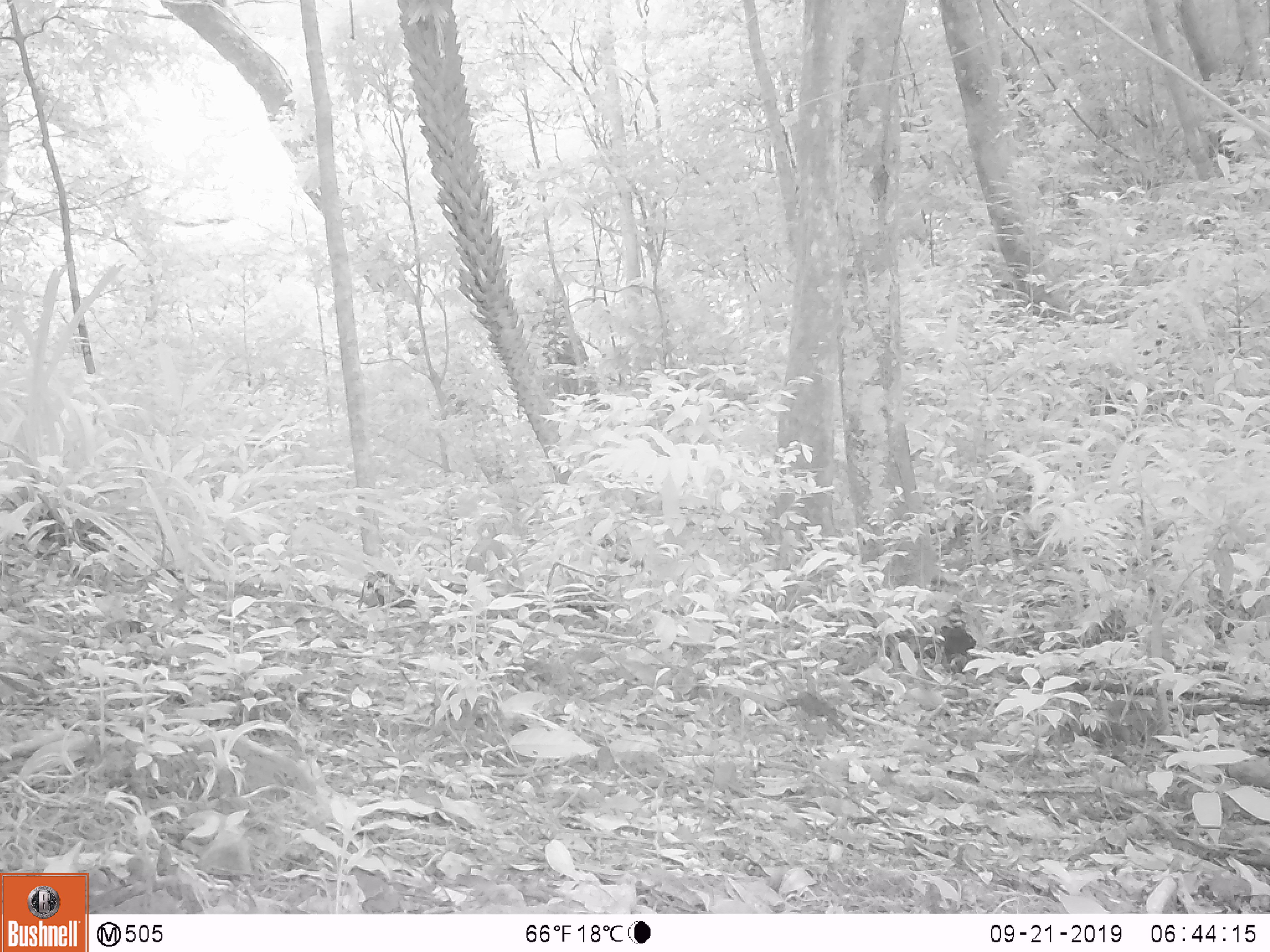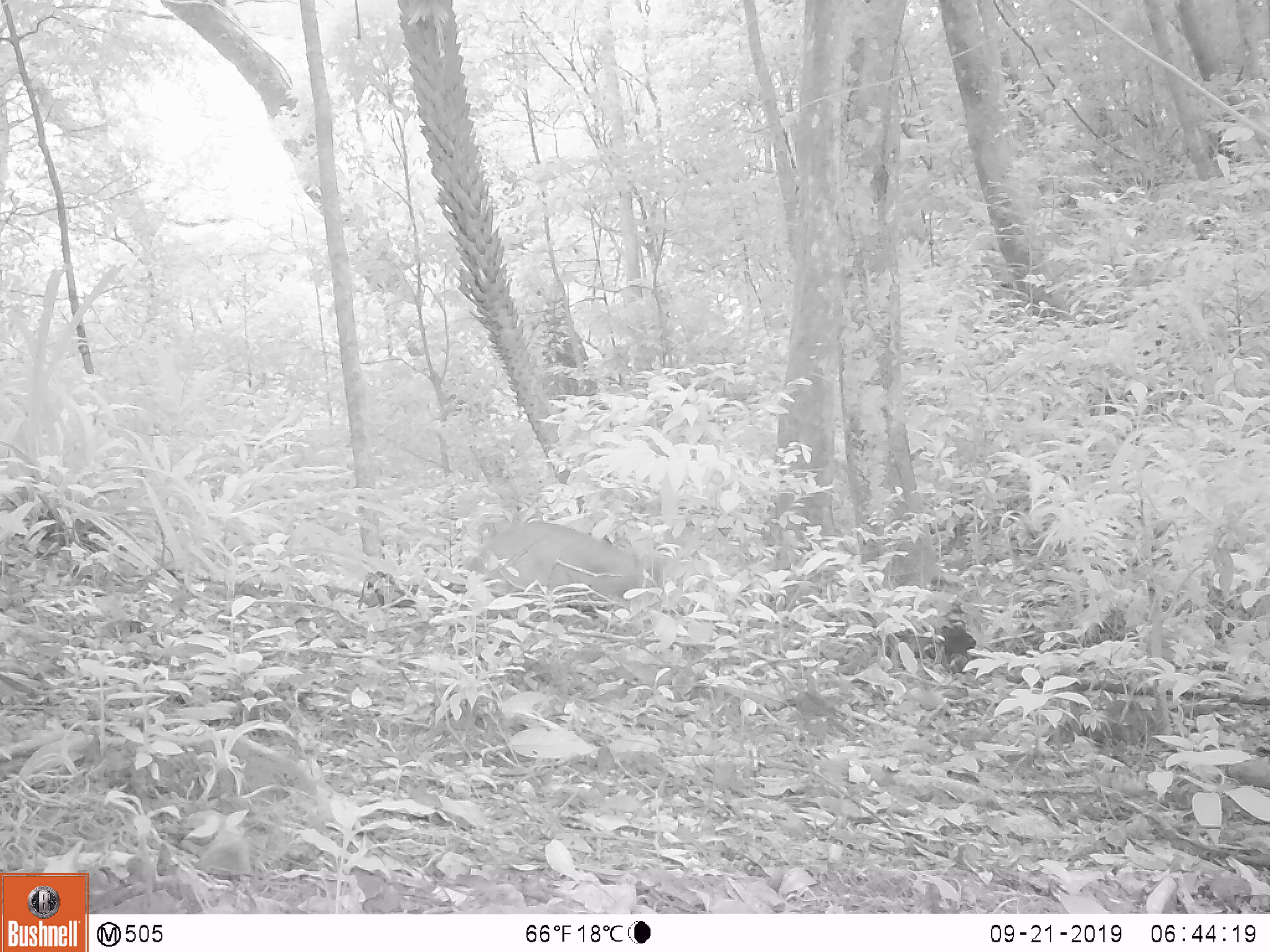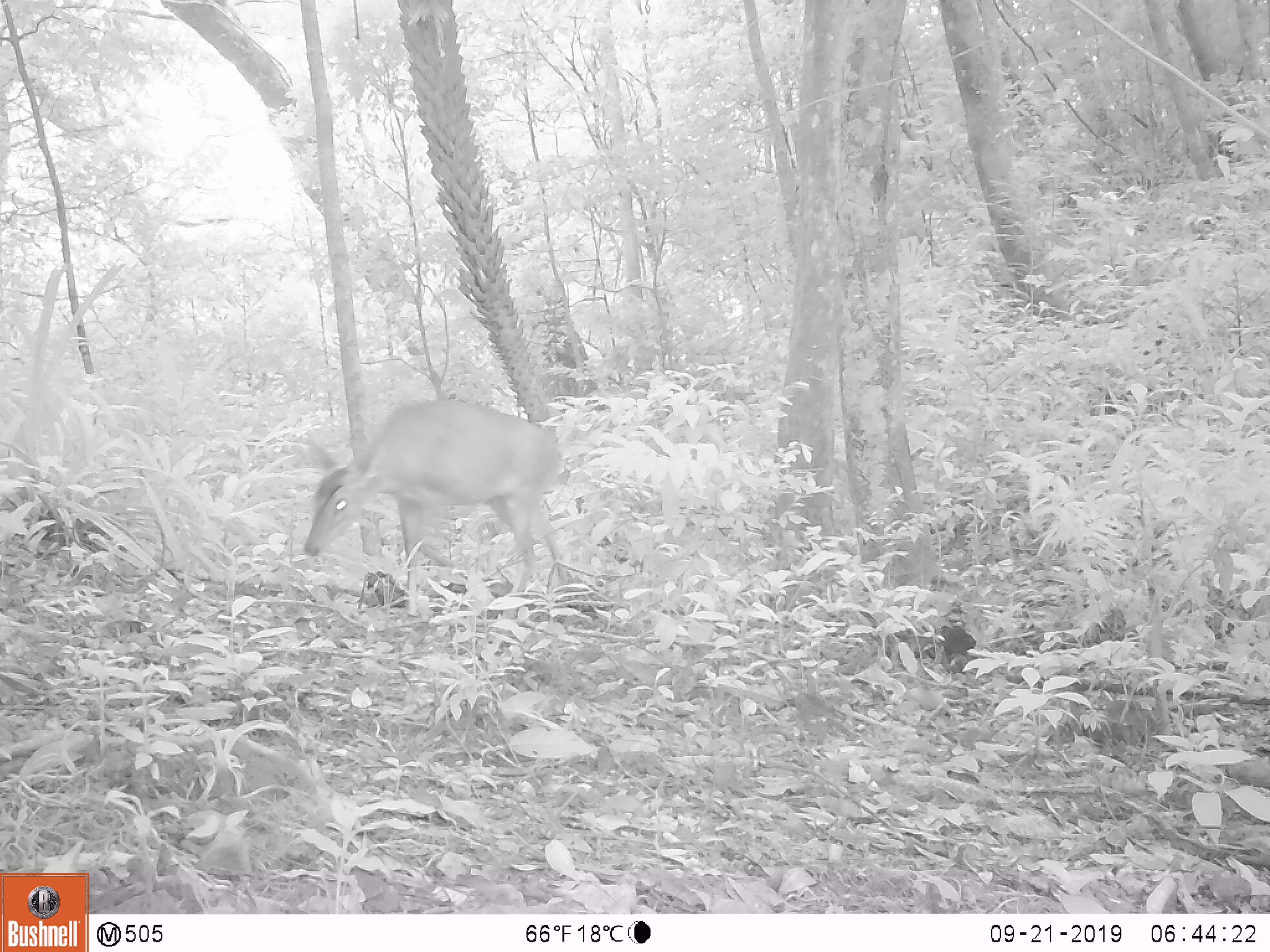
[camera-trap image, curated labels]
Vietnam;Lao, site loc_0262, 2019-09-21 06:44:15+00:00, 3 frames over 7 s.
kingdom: Animalia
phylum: Chordata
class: Mammalia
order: Artiodactyla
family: Cervidae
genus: Muntiacus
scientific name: Muntiacus vuquangensis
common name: large-antlered muntjac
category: large antlered muntjac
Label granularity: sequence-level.